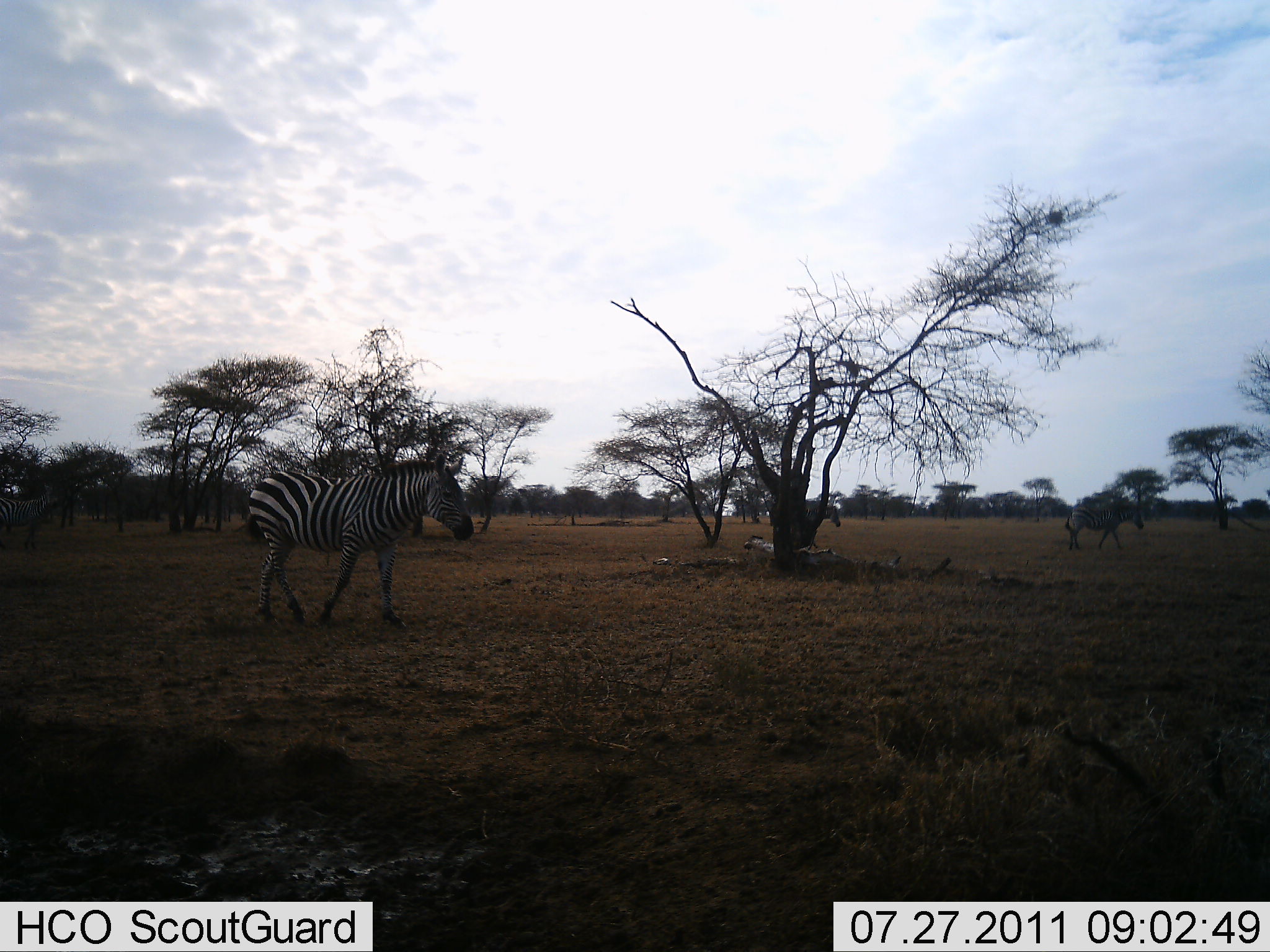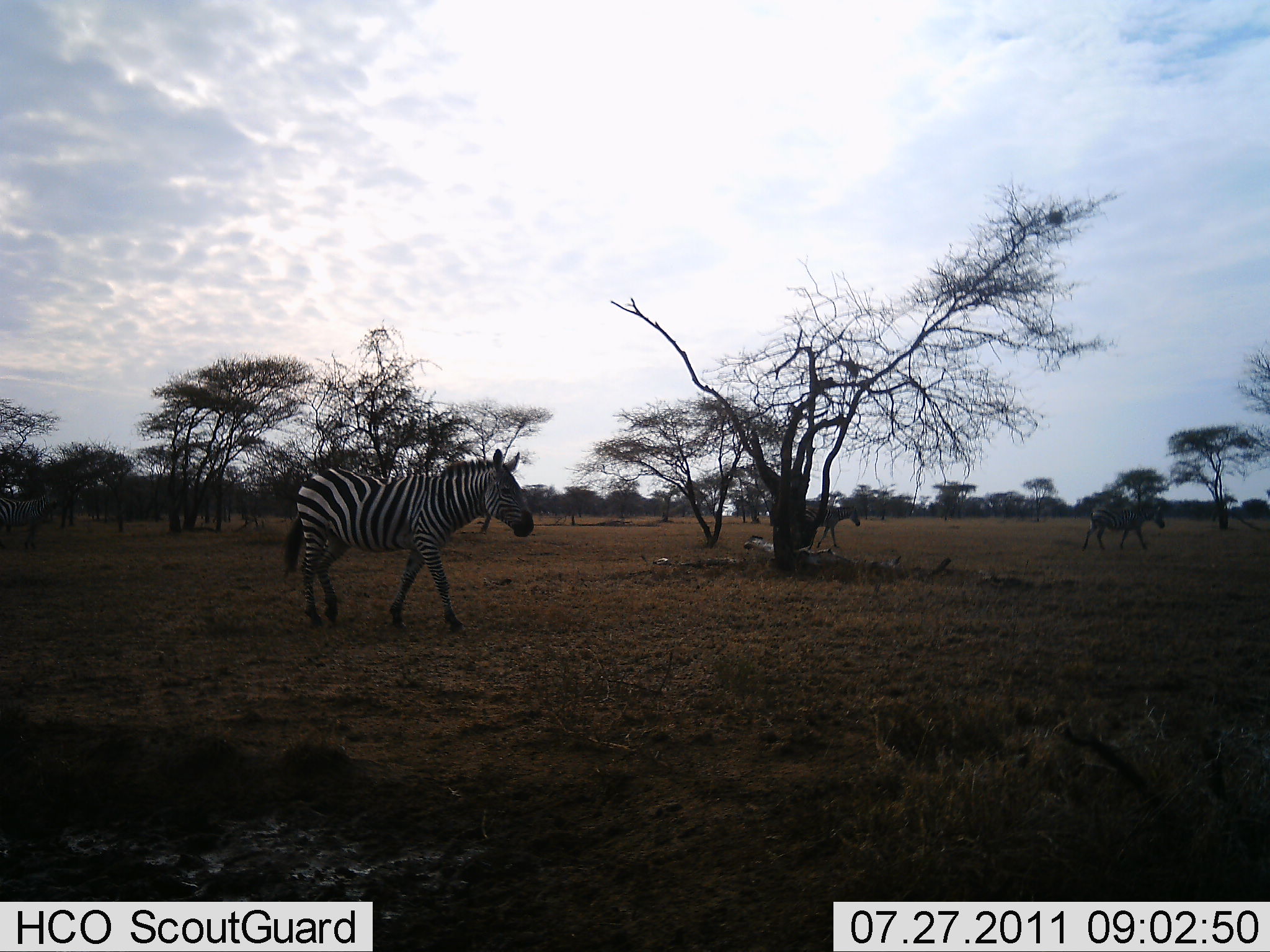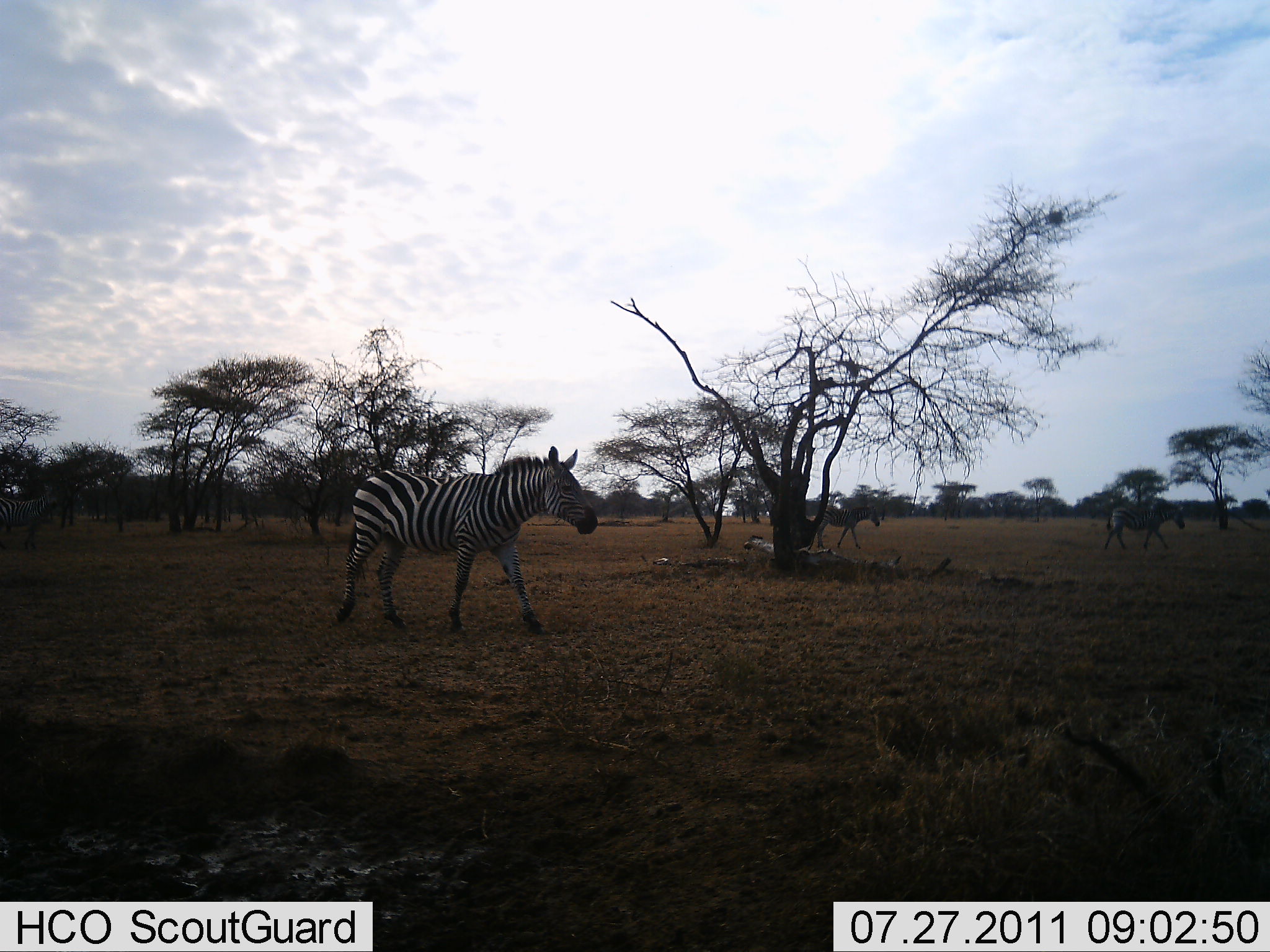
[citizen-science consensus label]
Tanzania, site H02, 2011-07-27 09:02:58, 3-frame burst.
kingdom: Animalia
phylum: Chordata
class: Mammalia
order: Perissodactyla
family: Equidae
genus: Equus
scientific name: Equus quagga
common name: plains zebra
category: zebra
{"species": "zebra (plains zebra) (Equus quagga)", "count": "3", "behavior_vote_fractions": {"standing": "10%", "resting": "0%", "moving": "90%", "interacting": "0%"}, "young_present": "0%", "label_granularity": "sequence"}